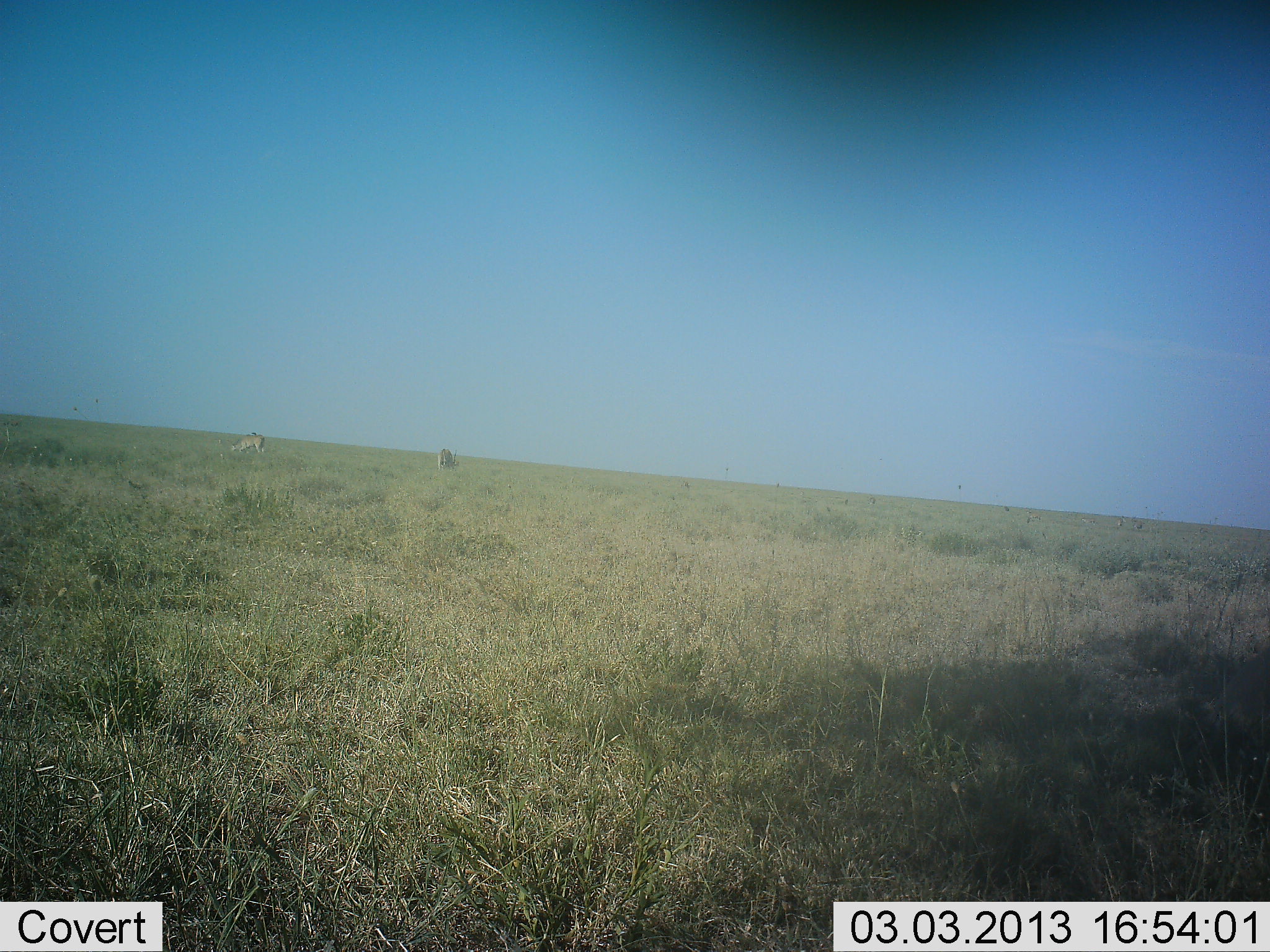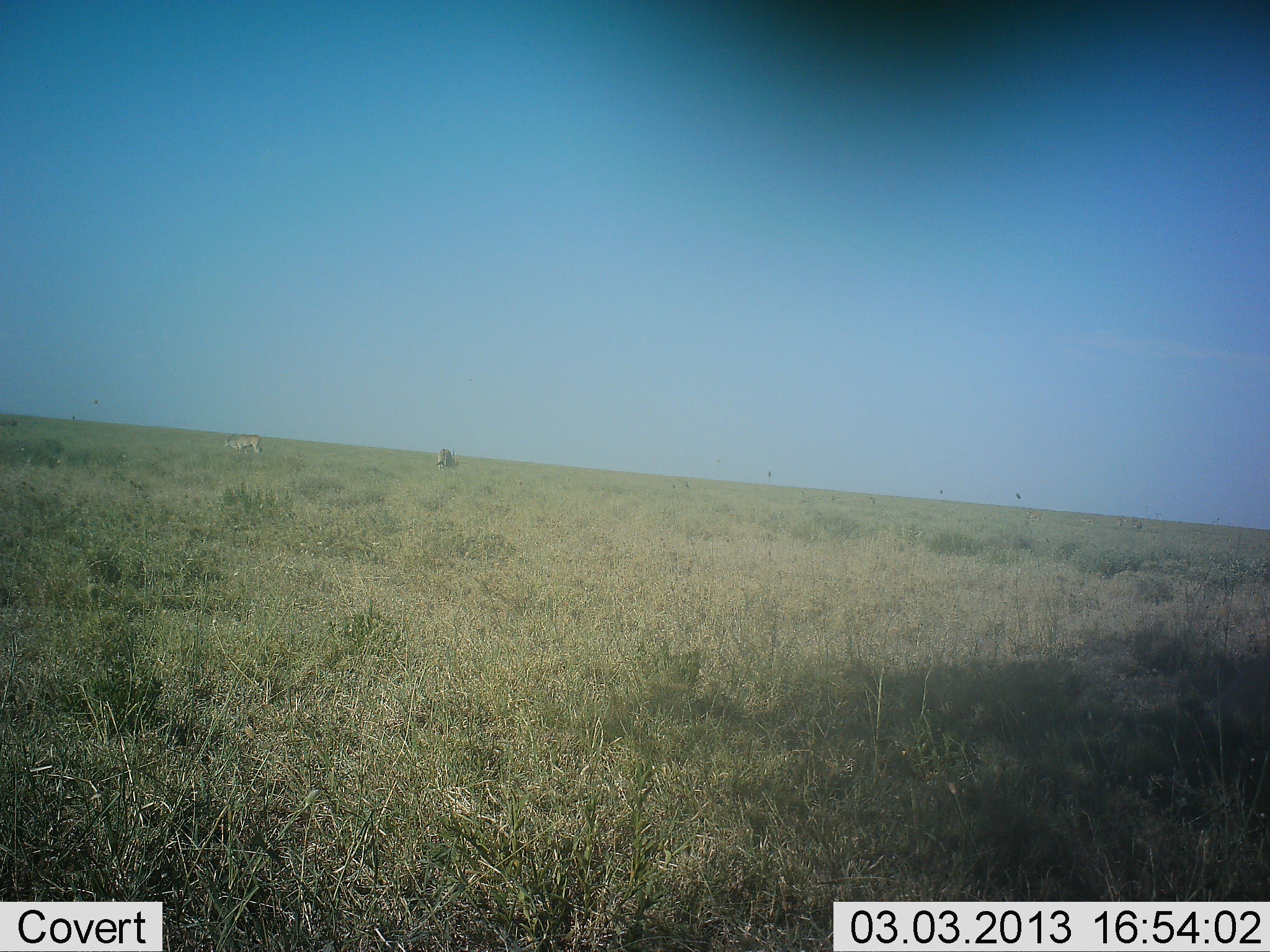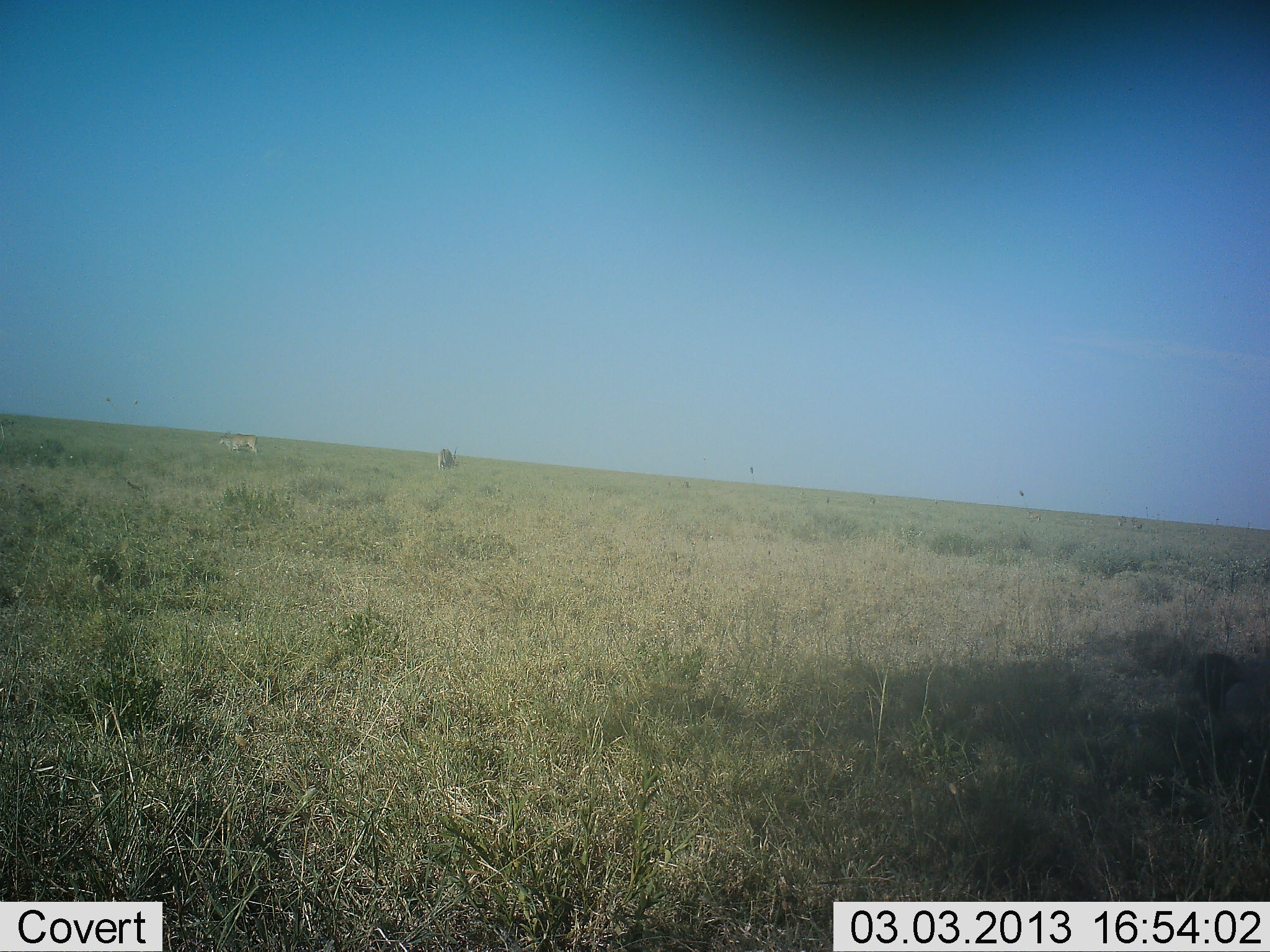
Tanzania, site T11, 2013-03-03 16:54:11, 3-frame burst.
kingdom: Animalia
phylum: Chordata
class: Mammalia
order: Artiodactyla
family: Bovidae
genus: Nanger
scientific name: Nanger granti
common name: grant's gazelle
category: gazellegrants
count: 2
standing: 60%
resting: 0%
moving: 40%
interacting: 0%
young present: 0%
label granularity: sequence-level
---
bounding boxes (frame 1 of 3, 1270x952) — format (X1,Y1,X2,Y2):
animal: (231,431,265,454); (437,447,460,471)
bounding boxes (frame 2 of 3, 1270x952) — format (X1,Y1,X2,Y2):
animal: (224,432,264,455); (435,447,462,472)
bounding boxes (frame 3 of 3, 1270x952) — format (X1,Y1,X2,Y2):
animal: (218,430,259,454); (436,446,460,471)